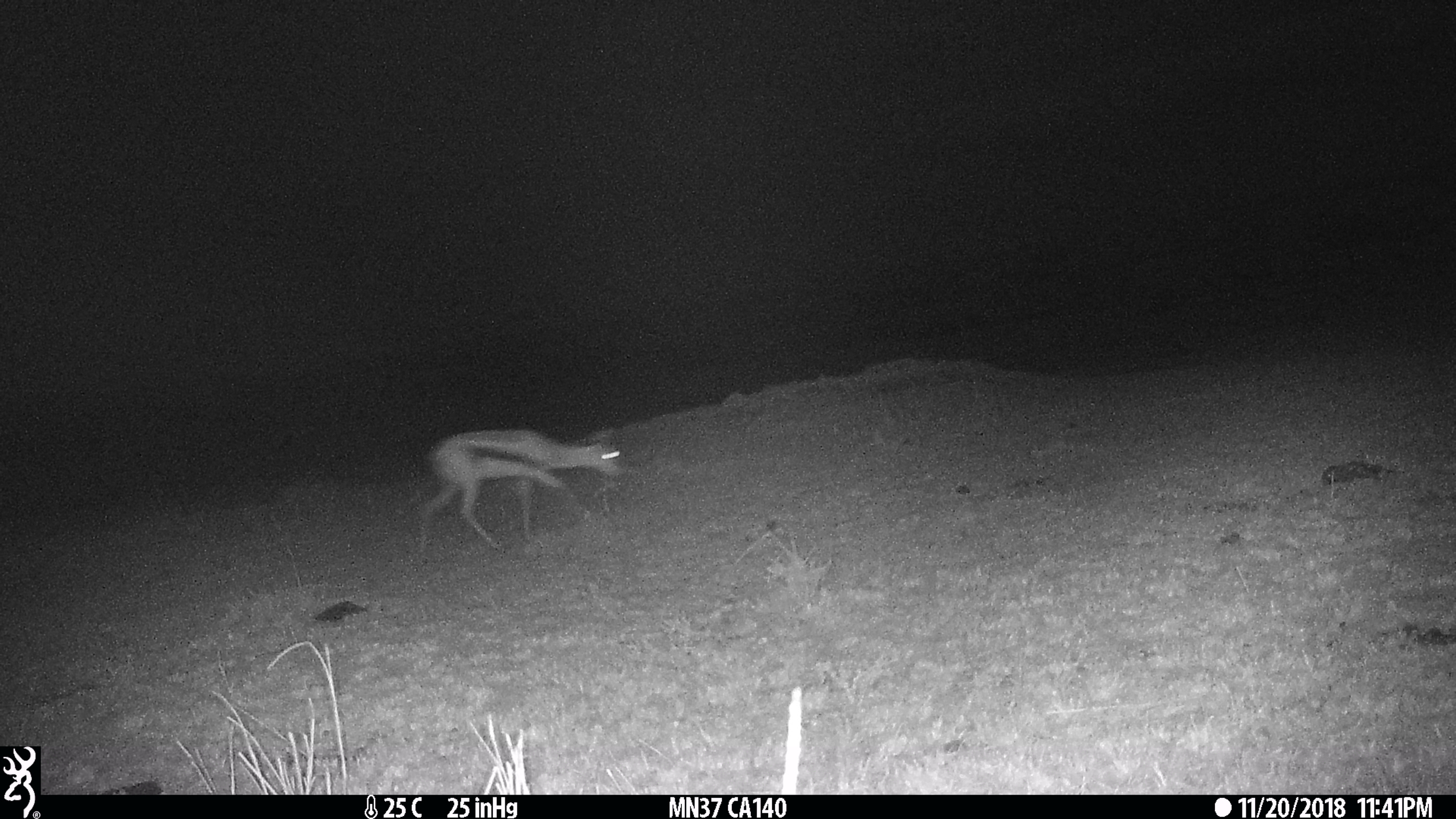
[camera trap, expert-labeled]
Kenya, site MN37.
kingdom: Animalia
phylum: Chordata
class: Mammalia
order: Artiodactyla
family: Bovidae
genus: Eudorcas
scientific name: Eudorcas thomsonii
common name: thomon's gazelle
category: gazelle thomsons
Gazelle thomsons (thomon's gazelle) (Eudorcas thomsonii).